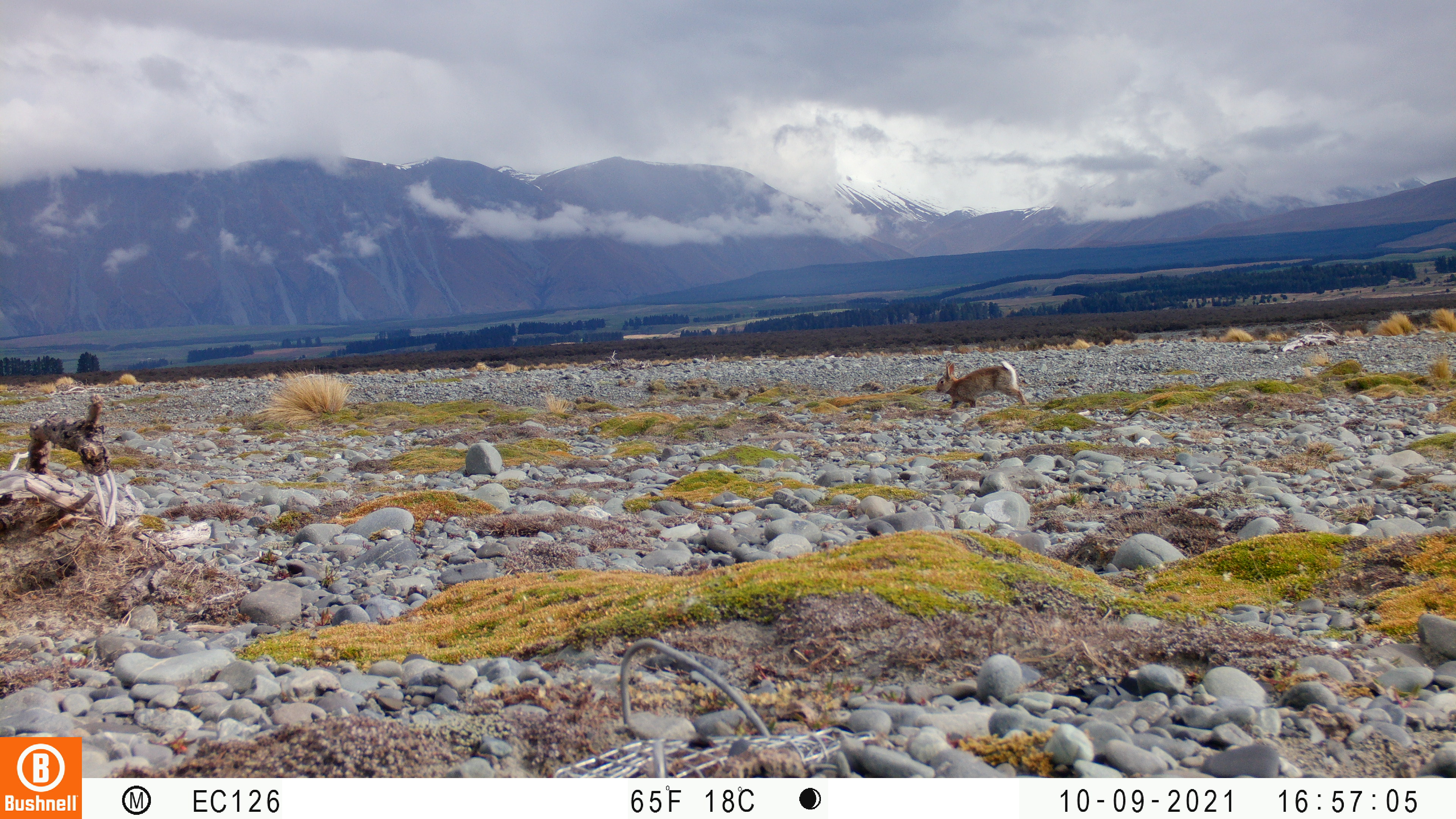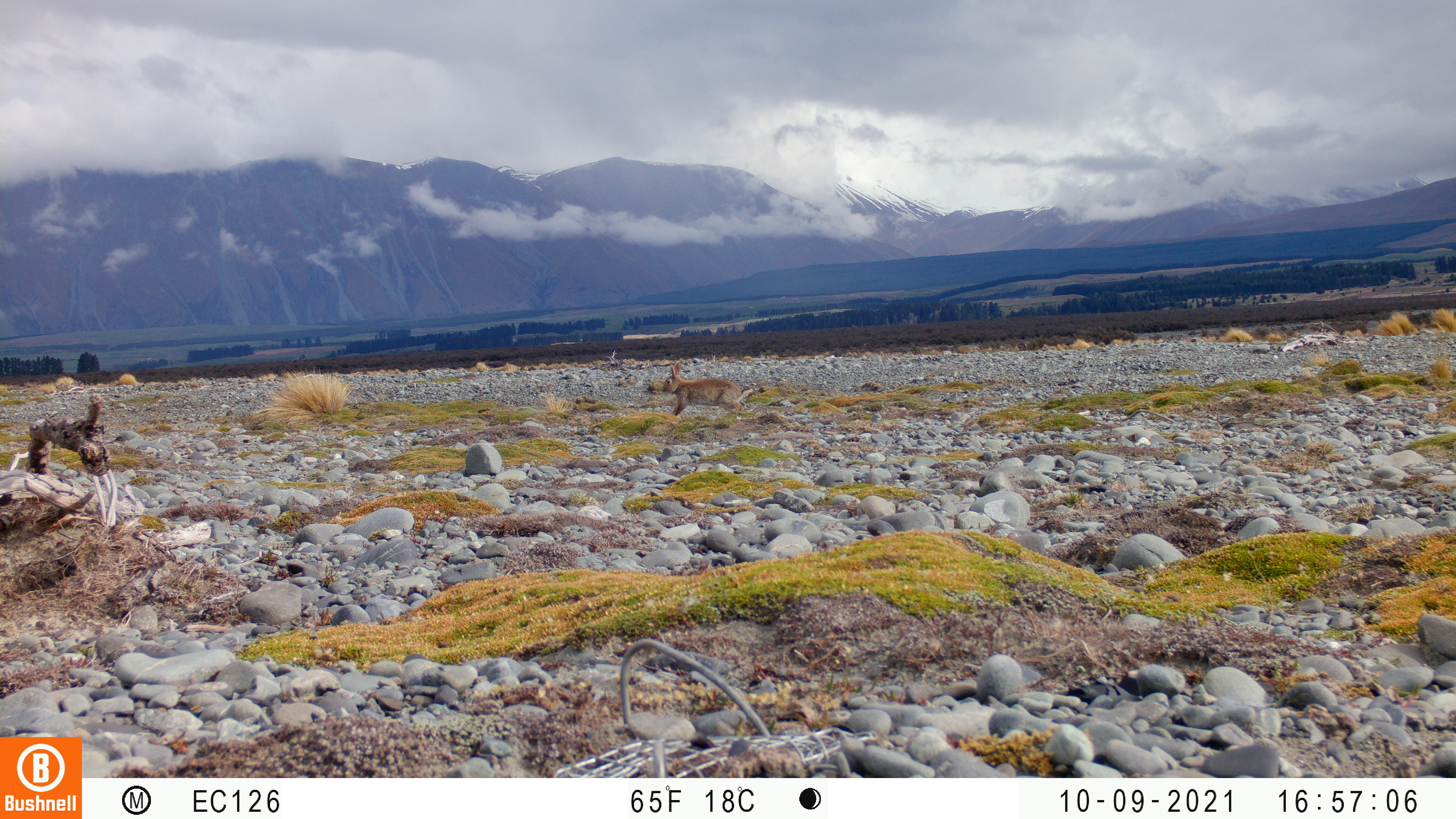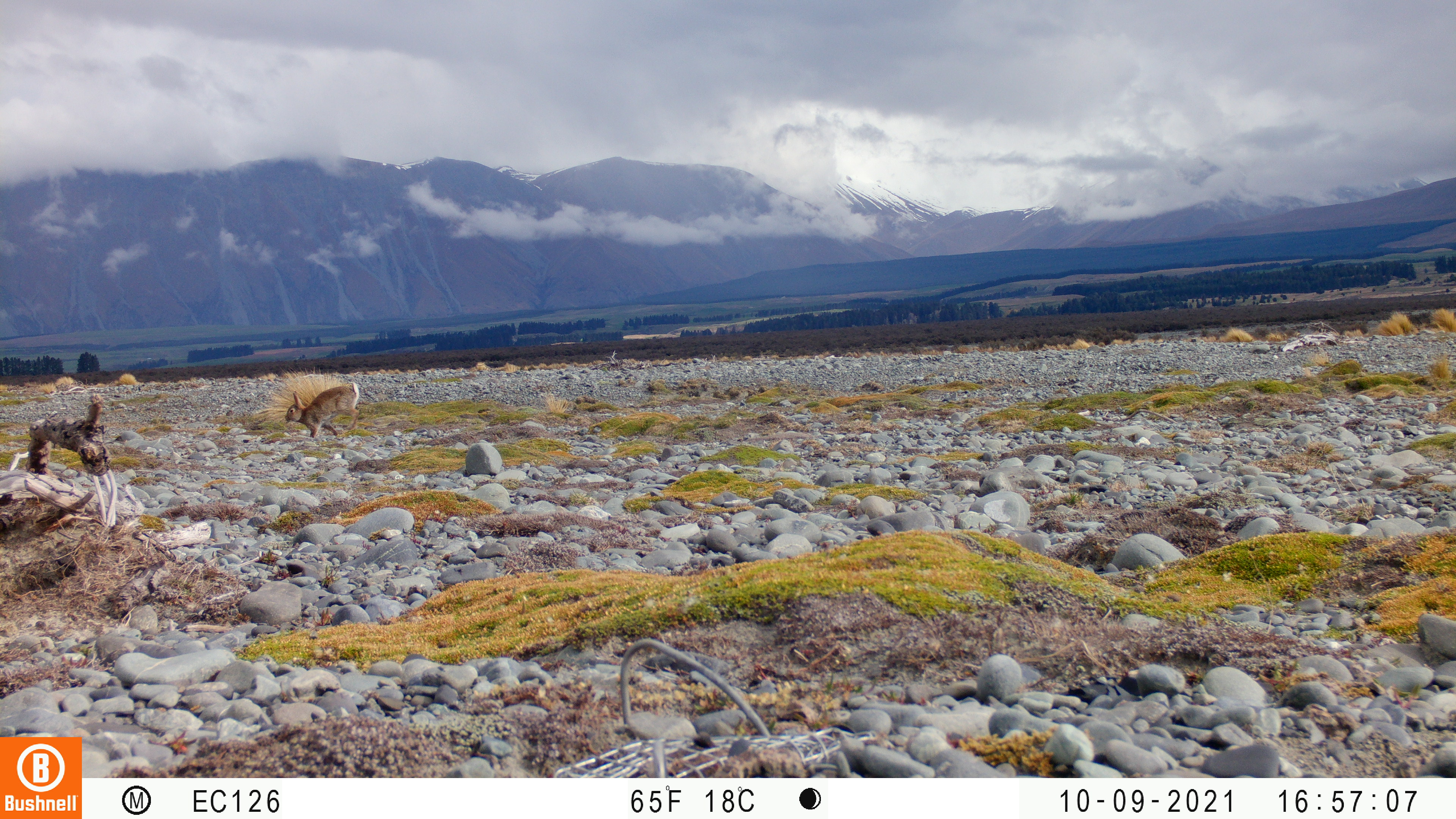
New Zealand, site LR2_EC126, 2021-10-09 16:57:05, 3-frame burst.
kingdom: Animalia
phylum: Chordata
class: Mammalia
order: Lagomorpha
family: Leporidae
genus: Oryctolagus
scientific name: Oryctolagus cuniculus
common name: european rabbit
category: rabbit